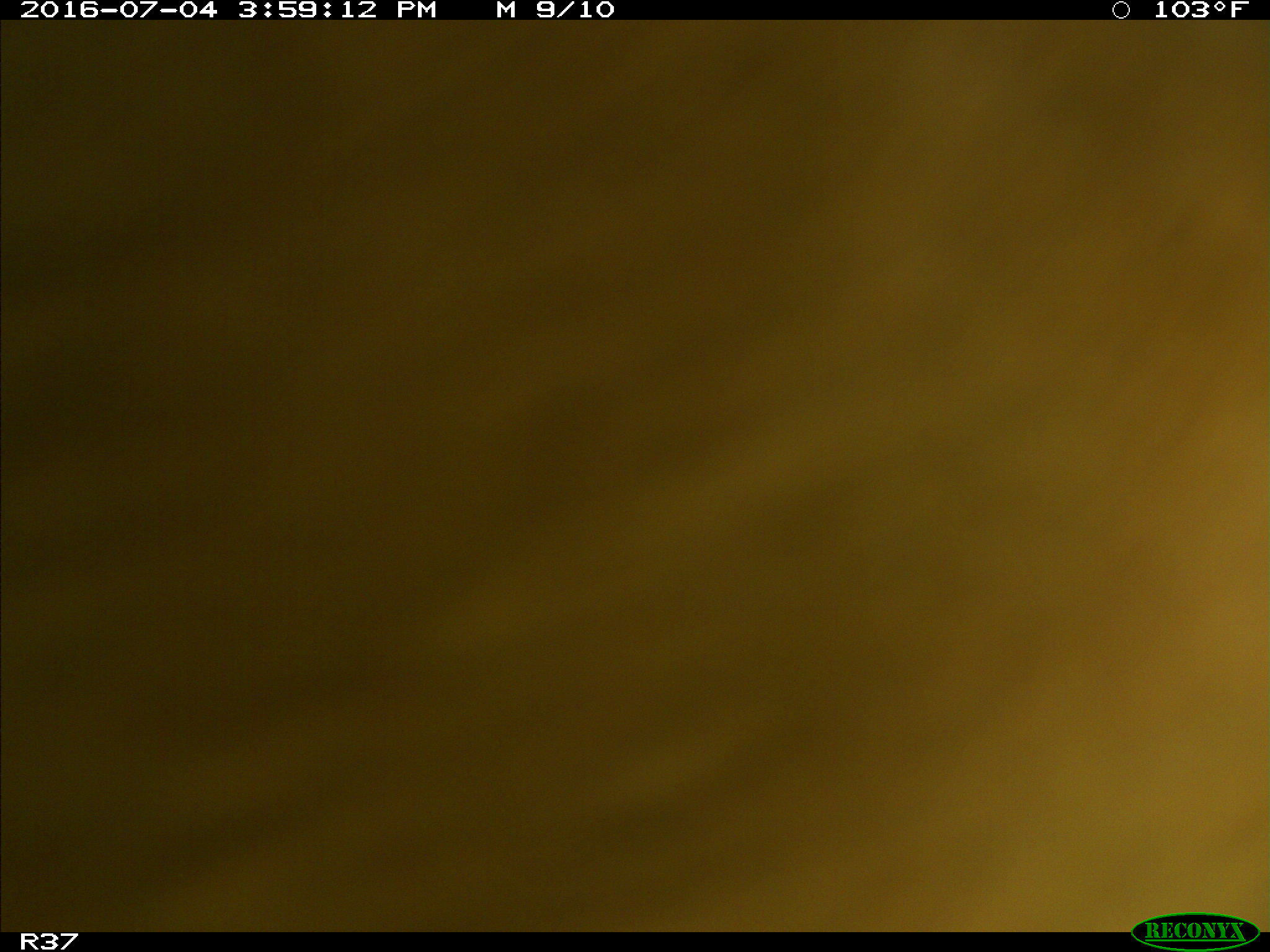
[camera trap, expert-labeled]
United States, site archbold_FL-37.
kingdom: Animalia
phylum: Chordata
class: Mammalia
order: Artiodactyla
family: Bovidae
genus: Bos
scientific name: Bos taurus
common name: domestic cow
Bos taurus (domestic cow).